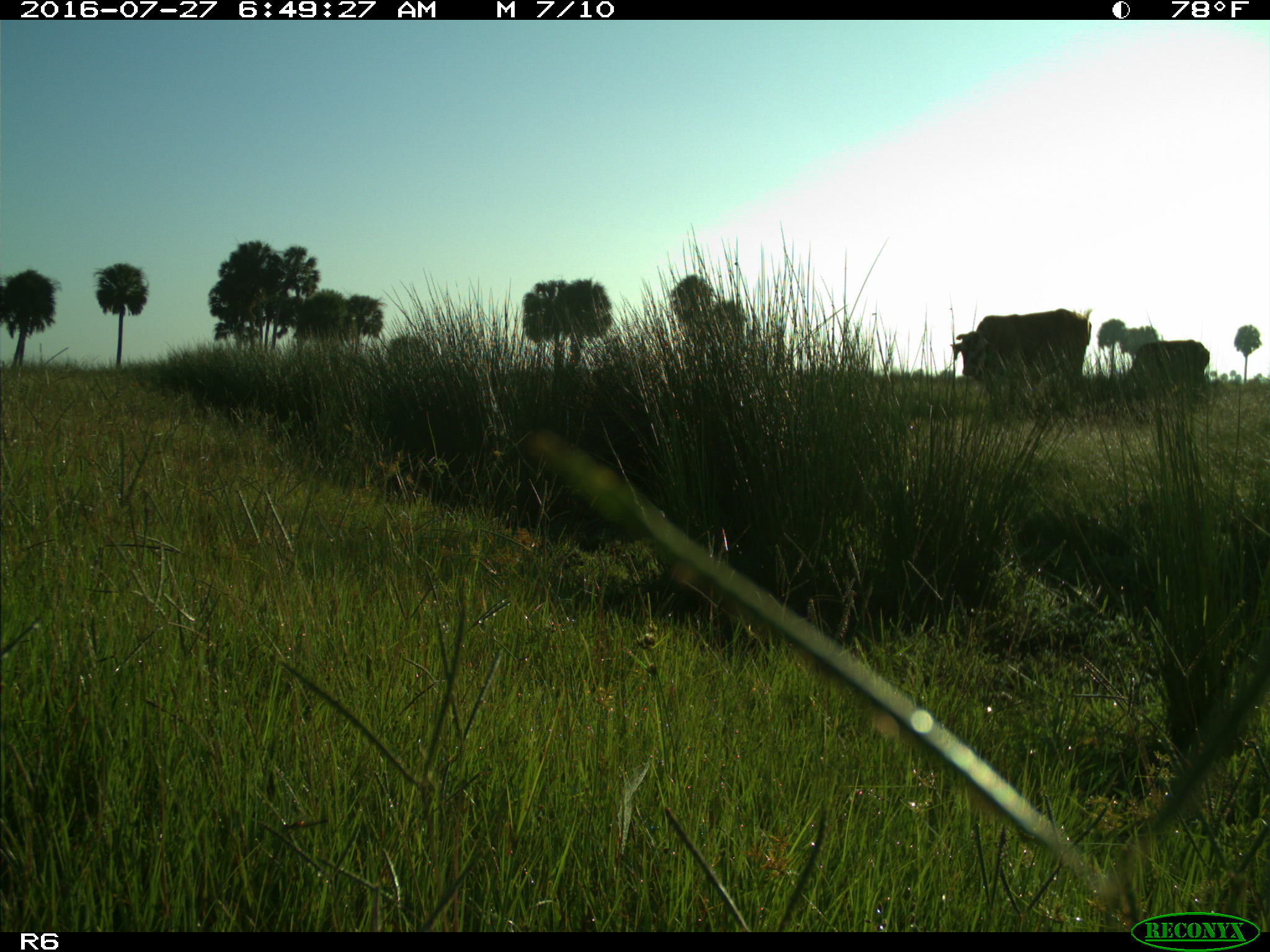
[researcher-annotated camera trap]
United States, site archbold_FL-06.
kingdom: Animalia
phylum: Chordata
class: Mammalia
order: Artiodactyla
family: Bovidae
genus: Bos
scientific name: Bos taurus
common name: domestic cow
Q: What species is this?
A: Bos taurus (domestic cow).